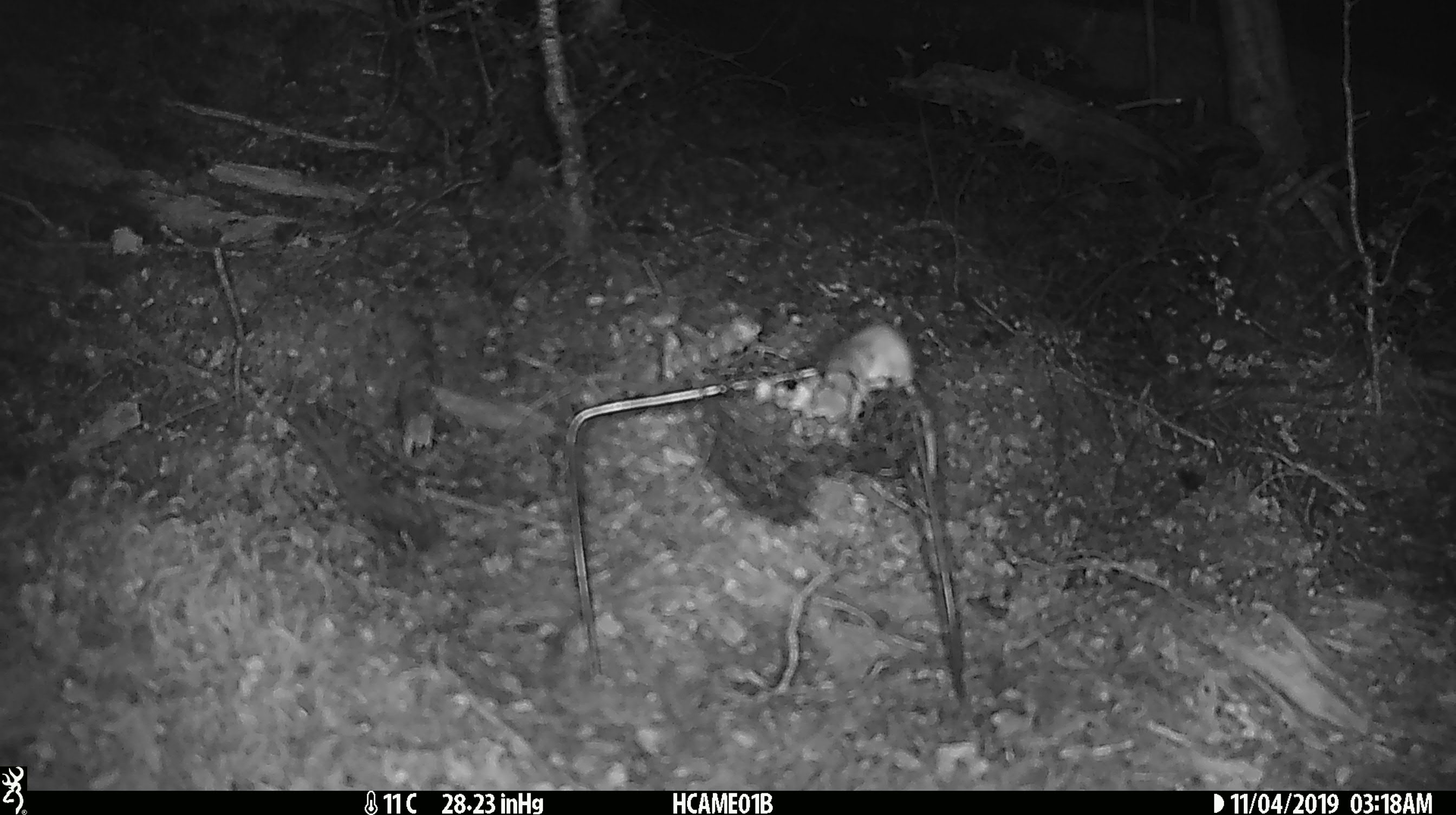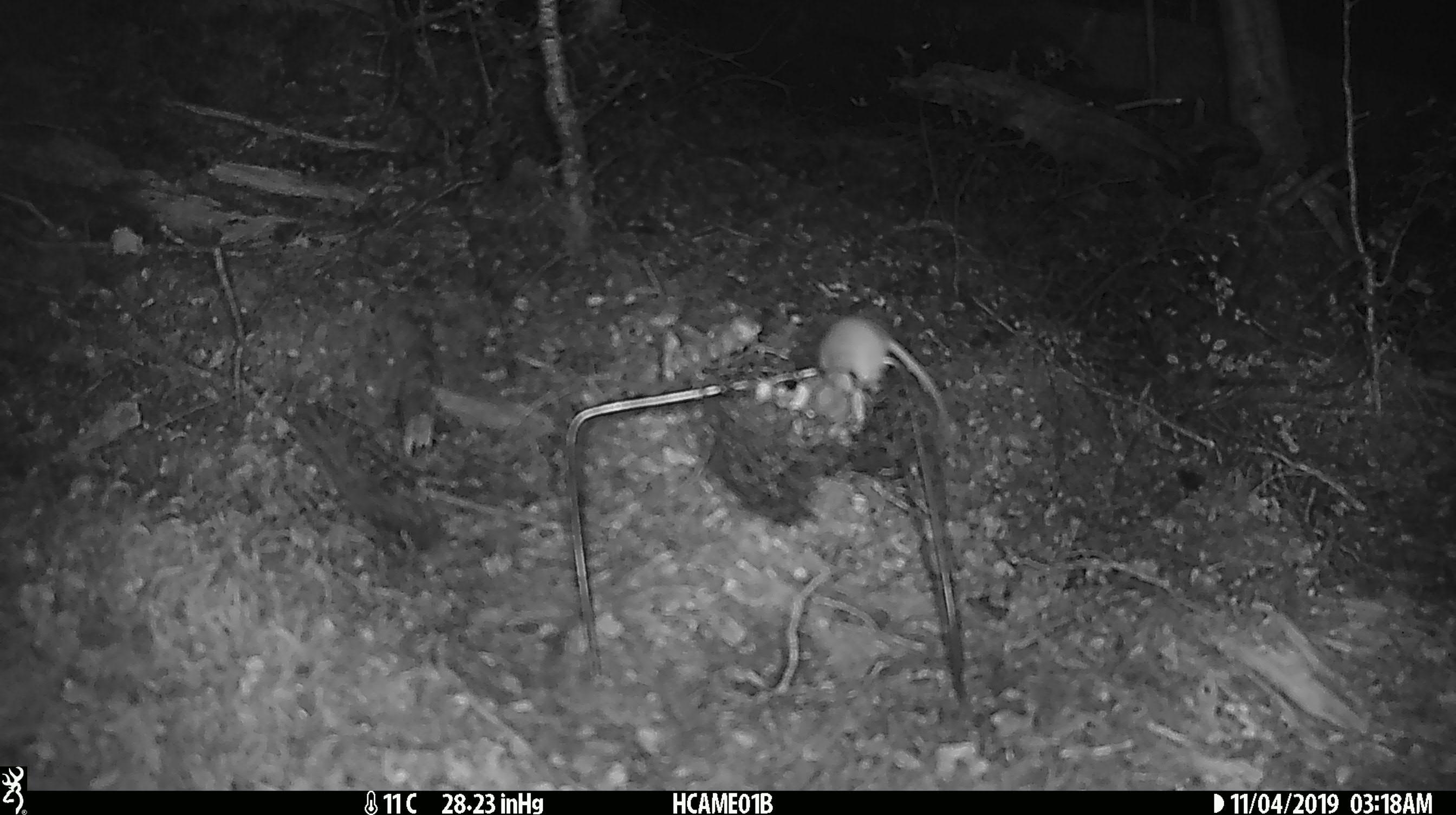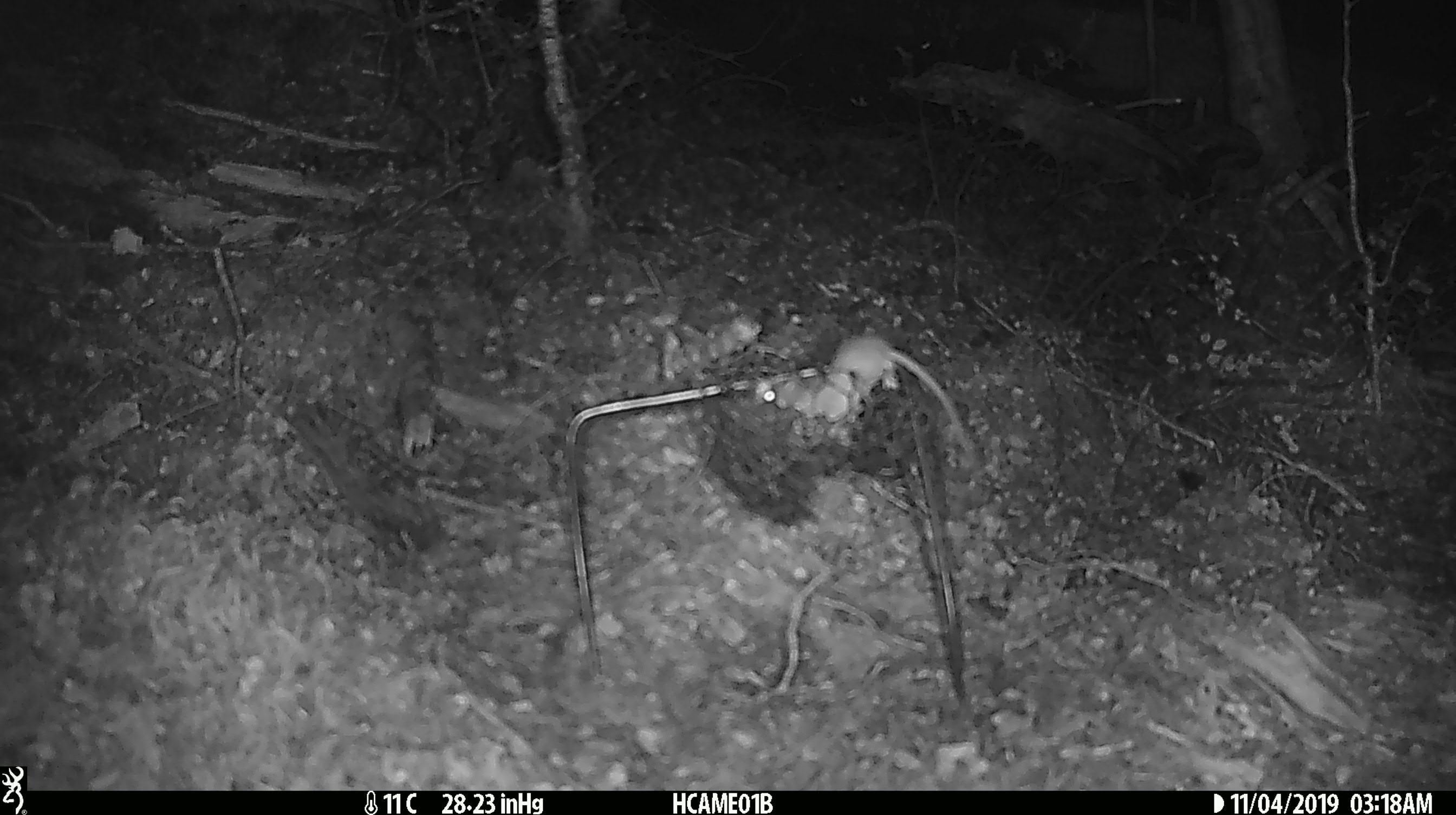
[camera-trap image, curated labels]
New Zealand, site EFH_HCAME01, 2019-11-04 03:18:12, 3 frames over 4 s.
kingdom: Animalia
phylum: Chordata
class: Mammalia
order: Rodentia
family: Muridae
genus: Mus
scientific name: Mus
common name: mouse